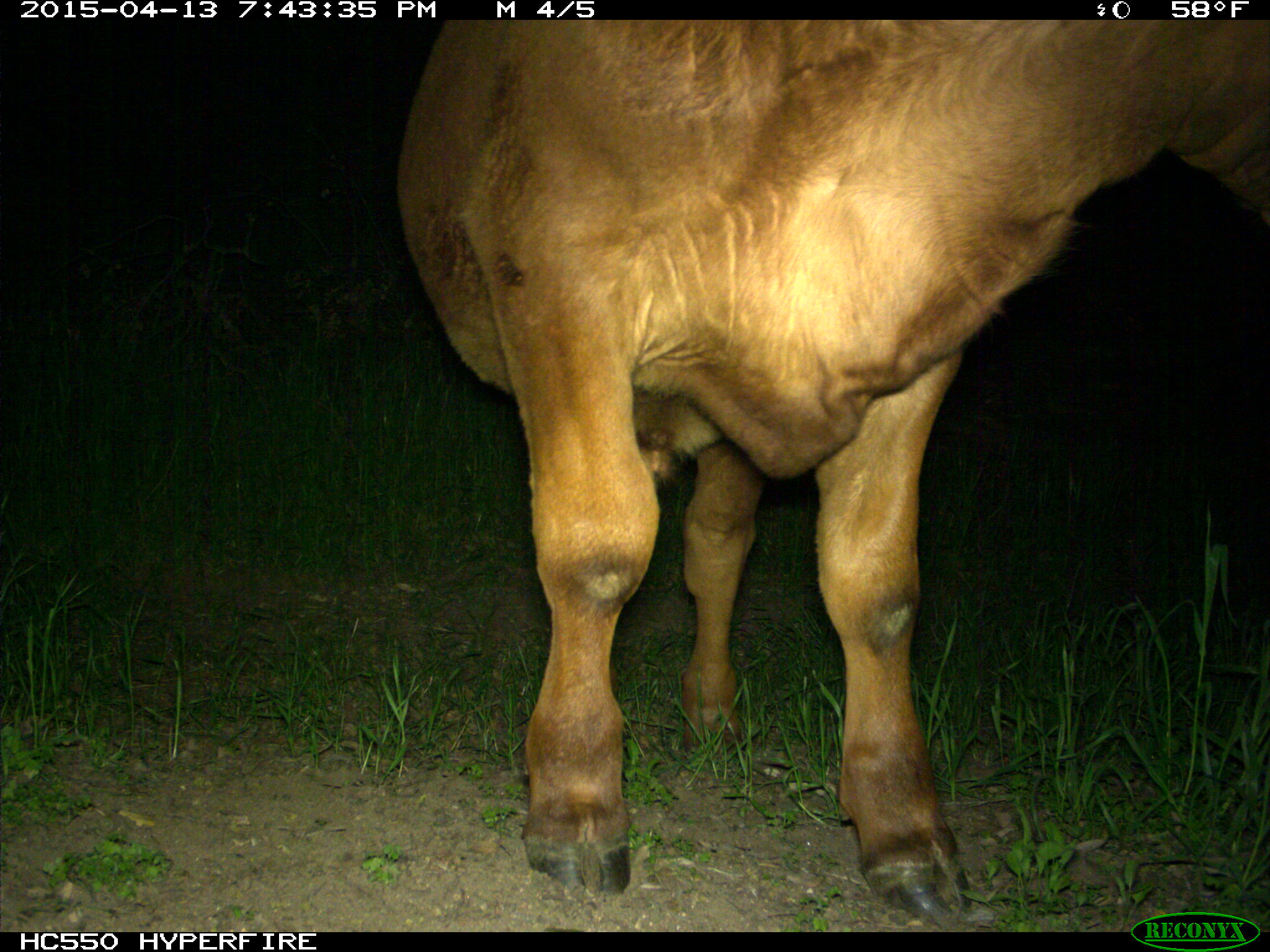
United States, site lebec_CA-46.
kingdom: Animalia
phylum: Chordata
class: Mammalia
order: Artiodactyla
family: Bovidae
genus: Bos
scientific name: Bos taurus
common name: domestic cow